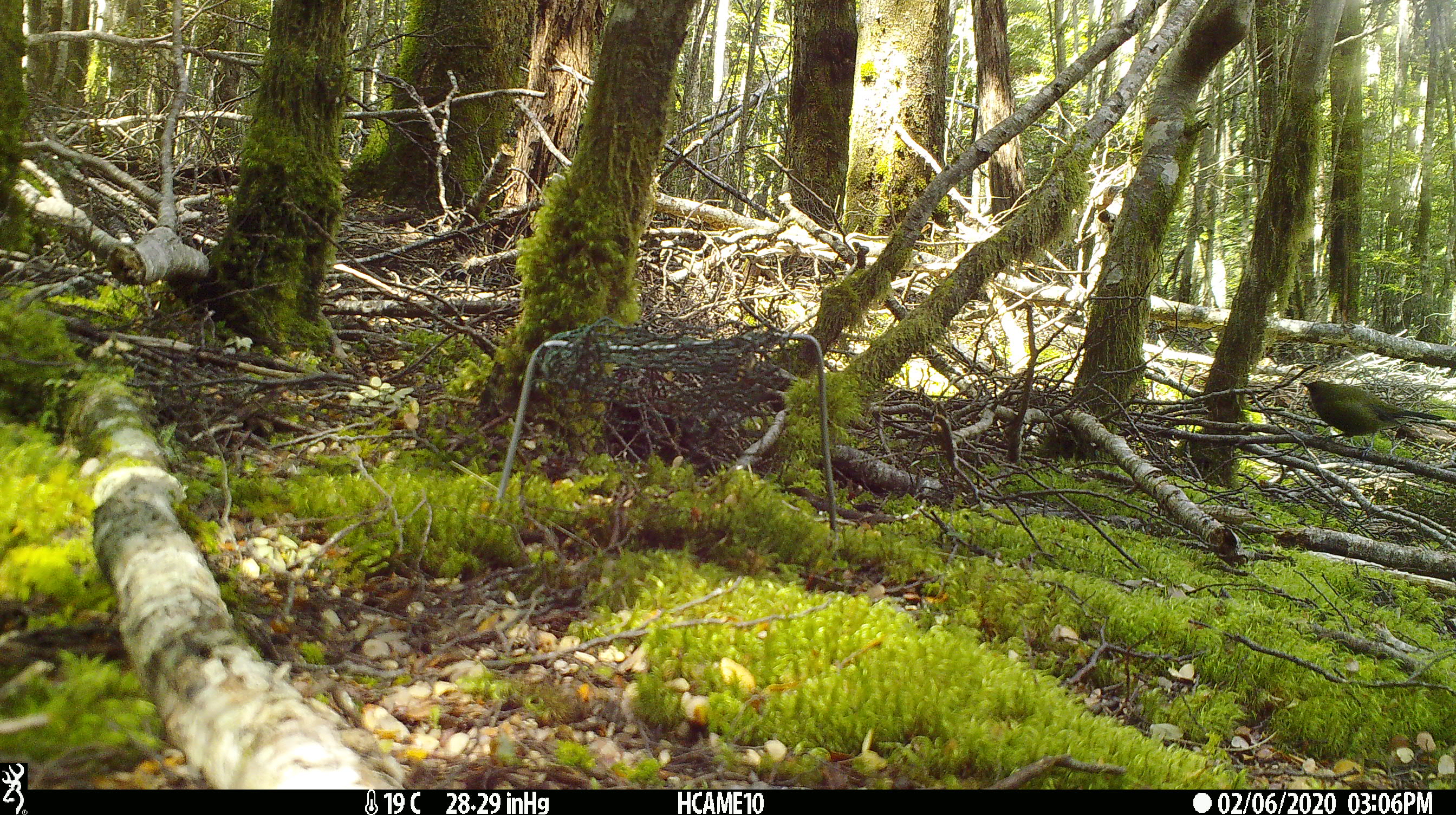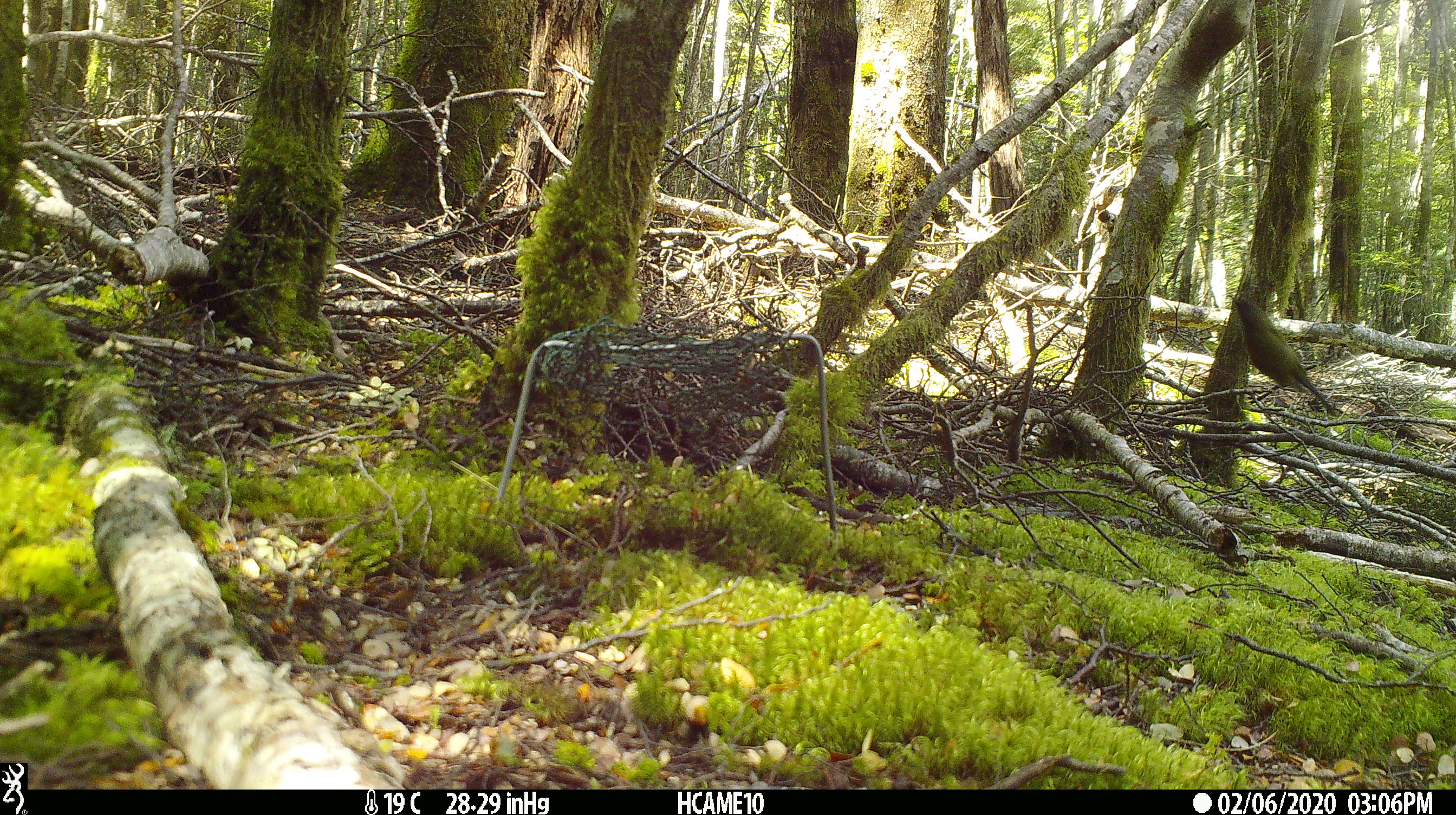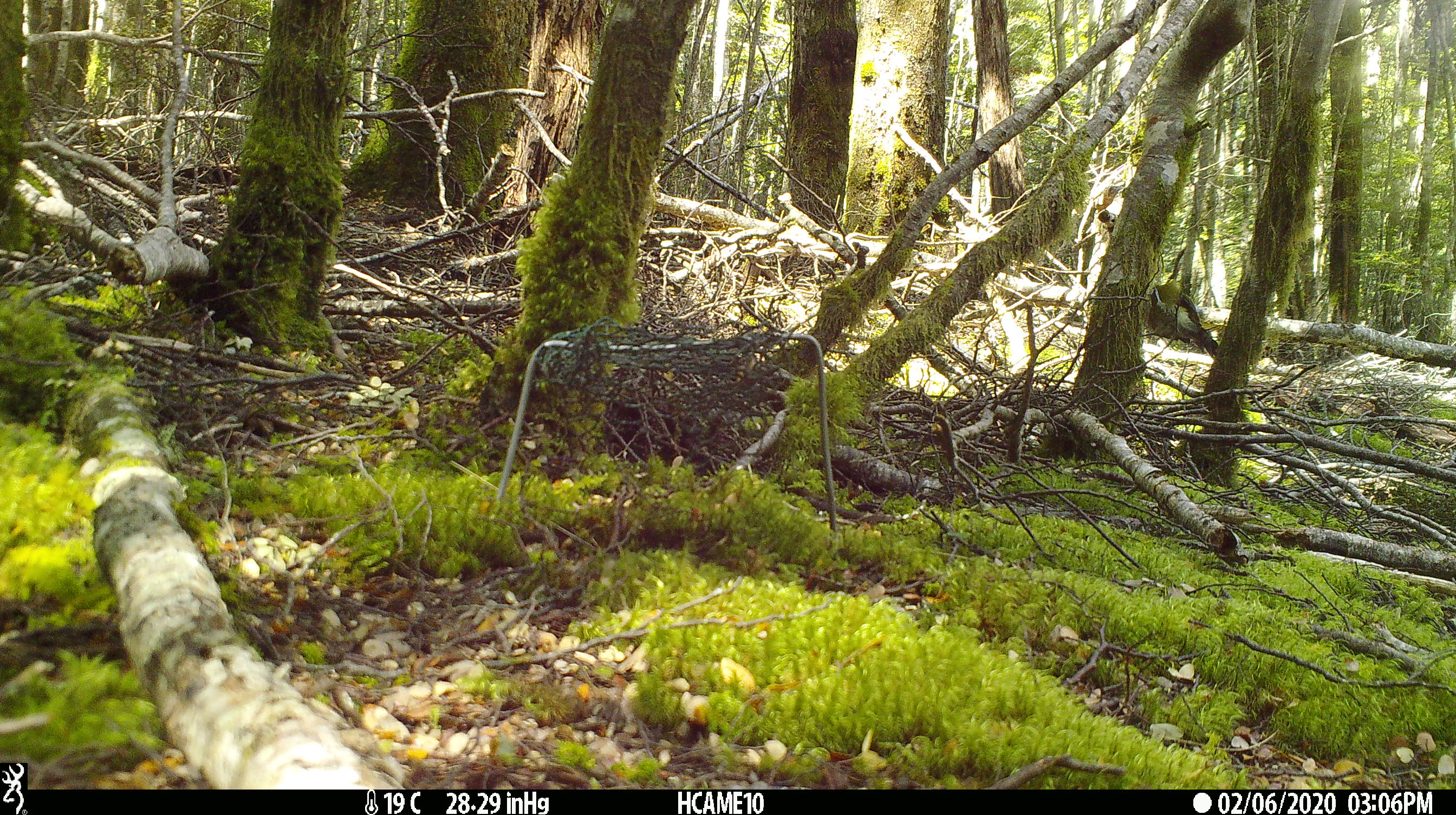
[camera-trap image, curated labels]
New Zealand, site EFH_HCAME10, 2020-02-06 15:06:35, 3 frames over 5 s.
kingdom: Animalia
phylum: Chordata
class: Aves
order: Passeriformes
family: Meliphagidae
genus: Anthornis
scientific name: Anthornis melanura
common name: new zealand bellbird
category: bellbird